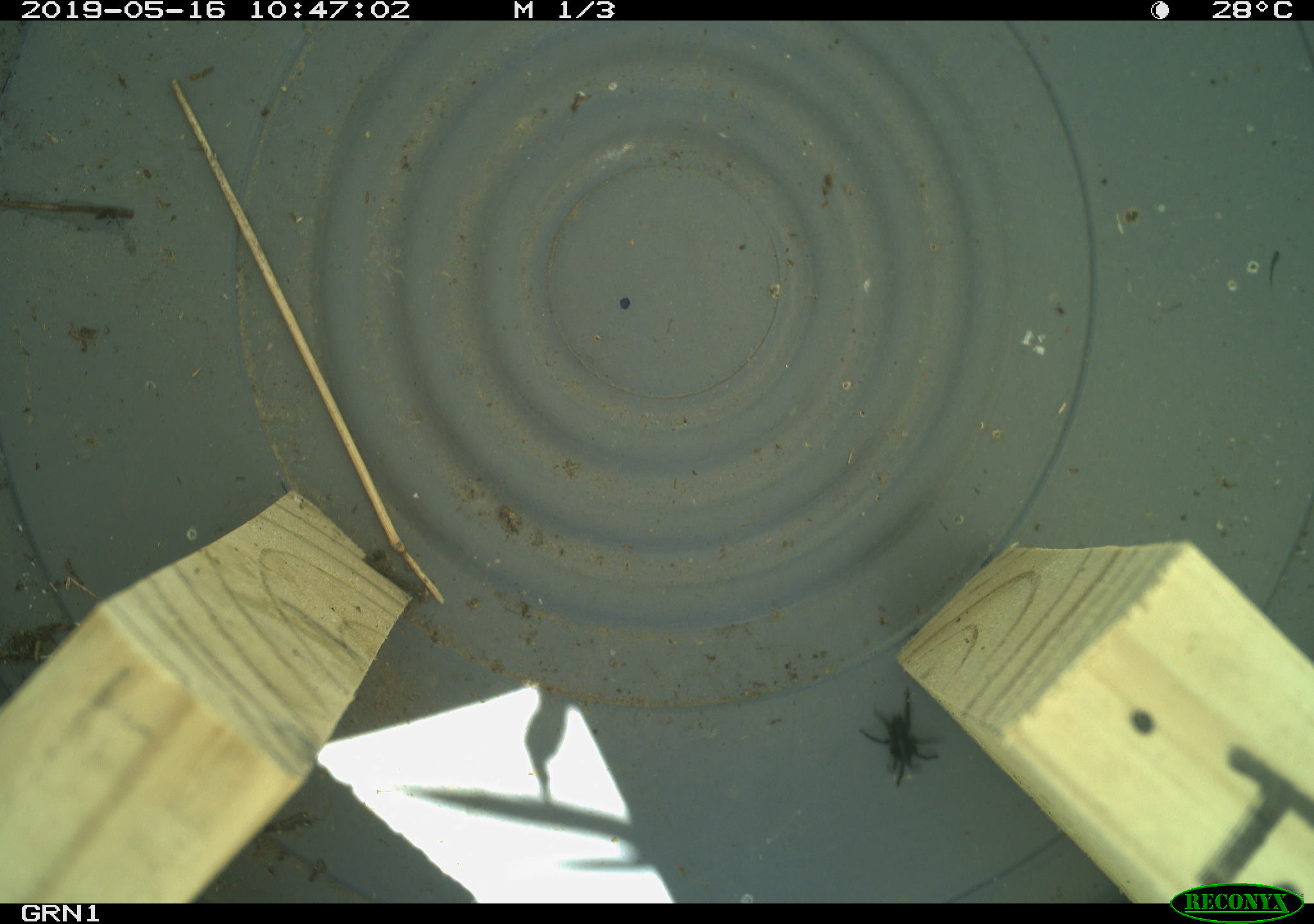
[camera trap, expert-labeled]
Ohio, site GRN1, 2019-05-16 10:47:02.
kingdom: Animalia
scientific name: Animalia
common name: animal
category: invertebrate